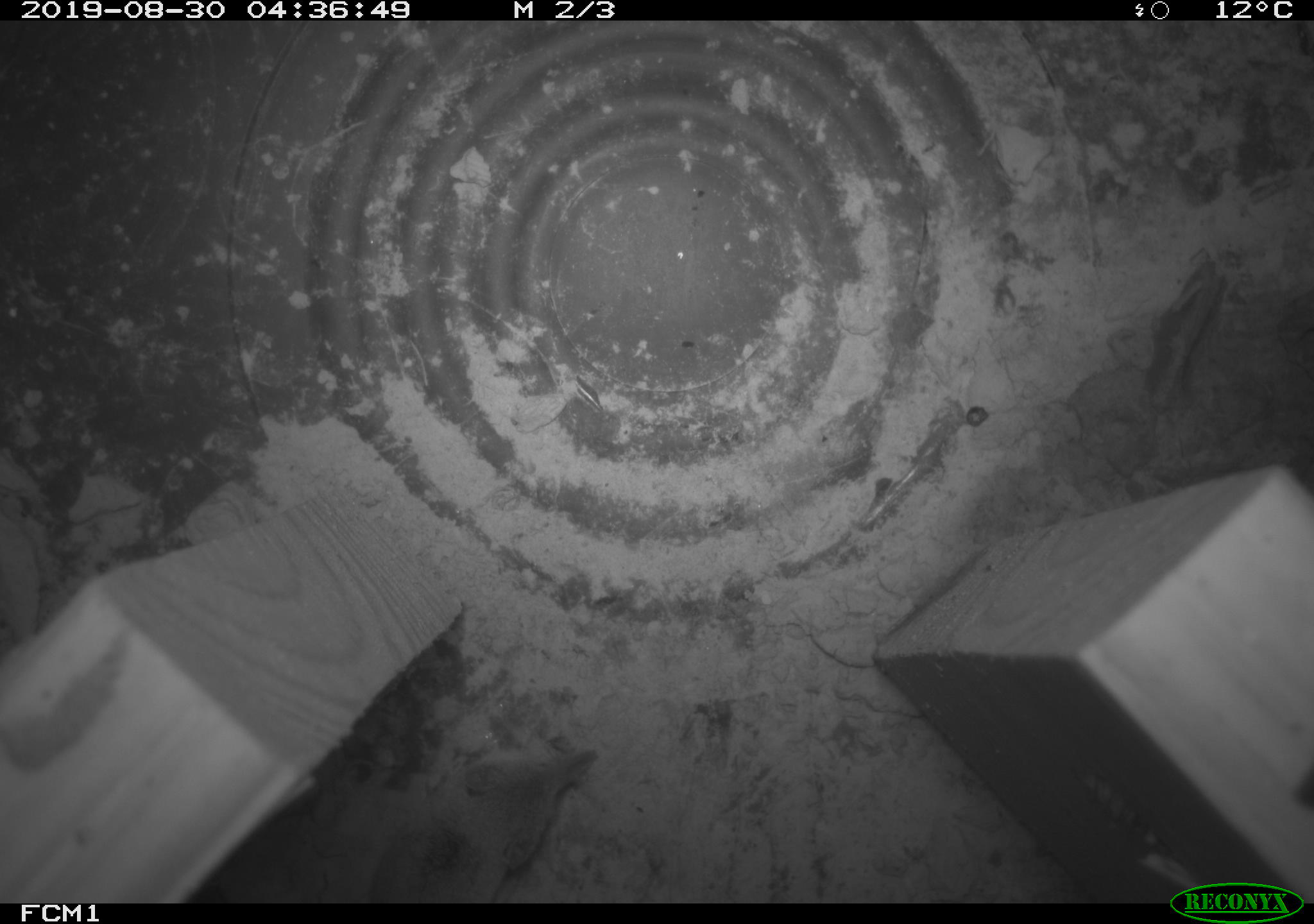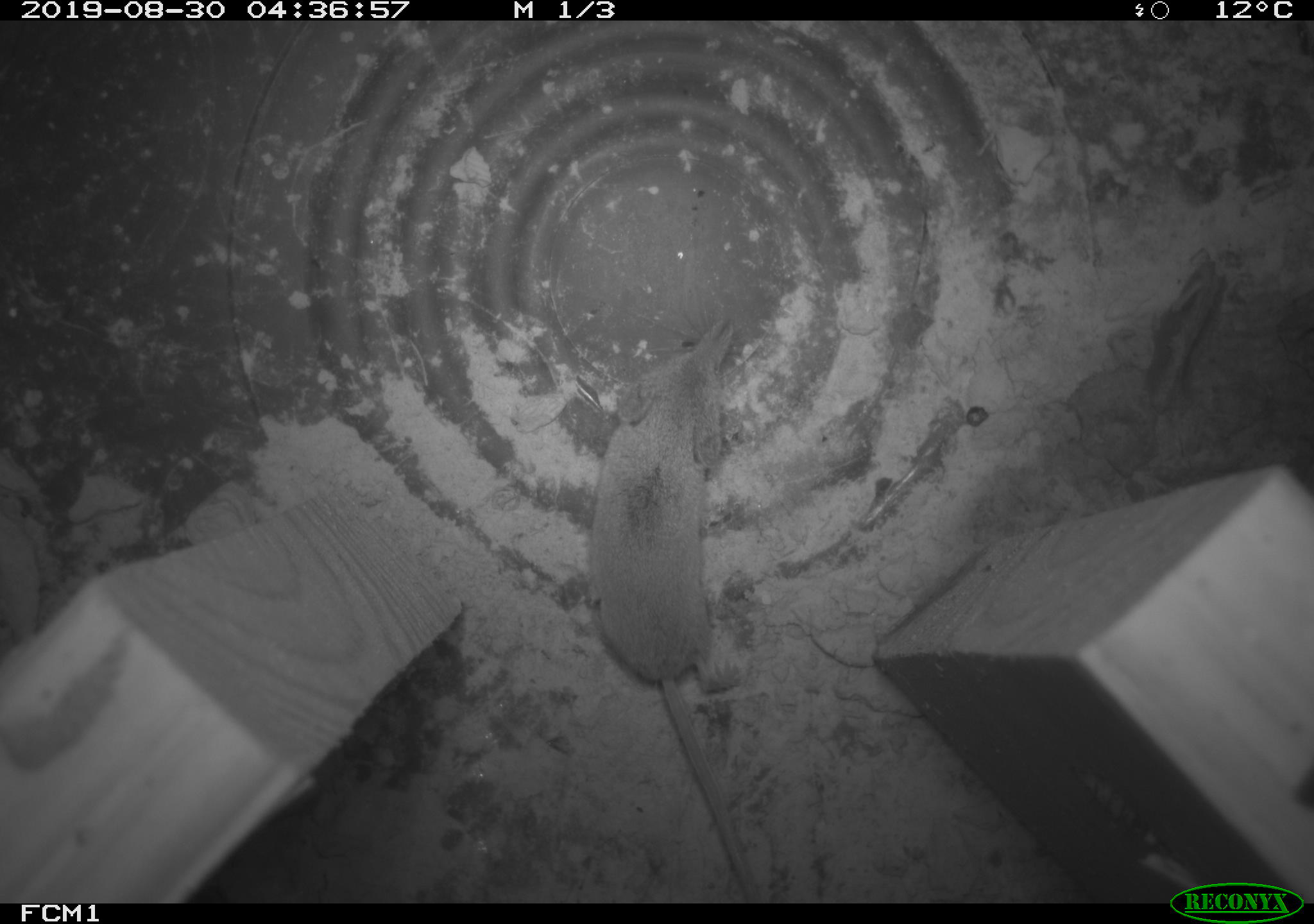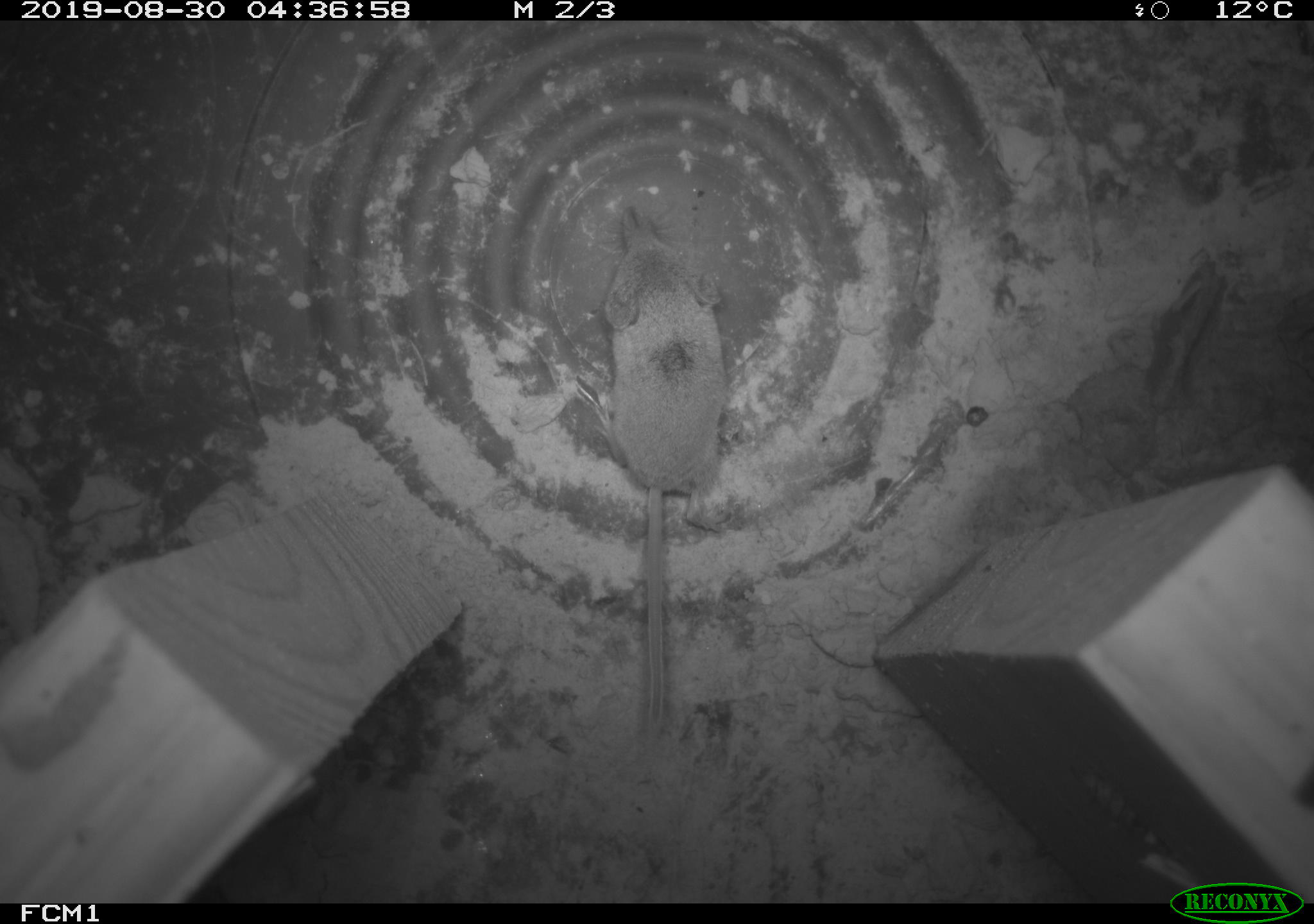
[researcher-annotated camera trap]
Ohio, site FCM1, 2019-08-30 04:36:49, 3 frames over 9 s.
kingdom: Animalia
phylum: Chordata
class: Mammalia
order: Eulipotyphla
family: Soricidae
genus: Sorex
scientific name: Sorex cinereus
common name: masked shrew